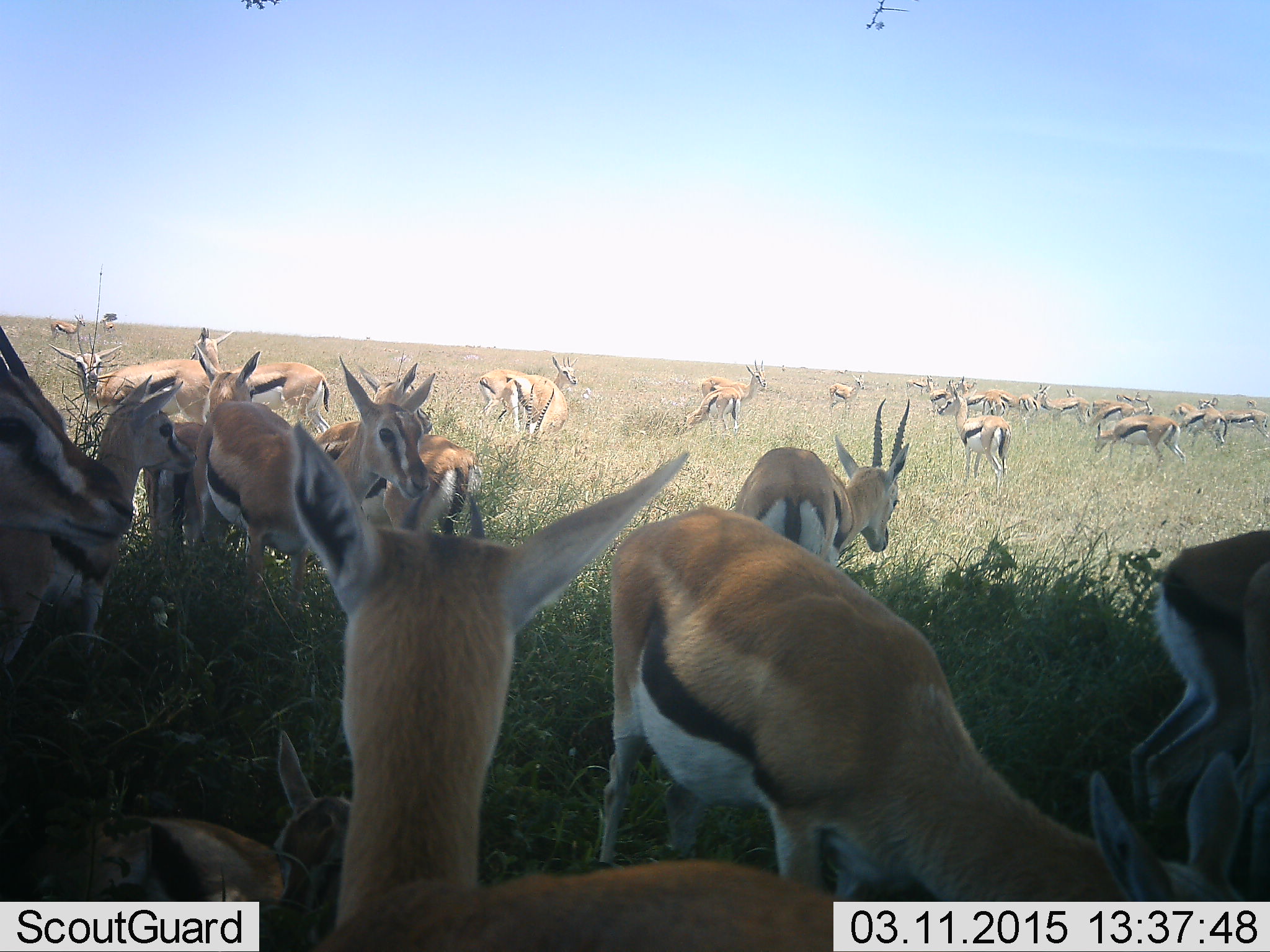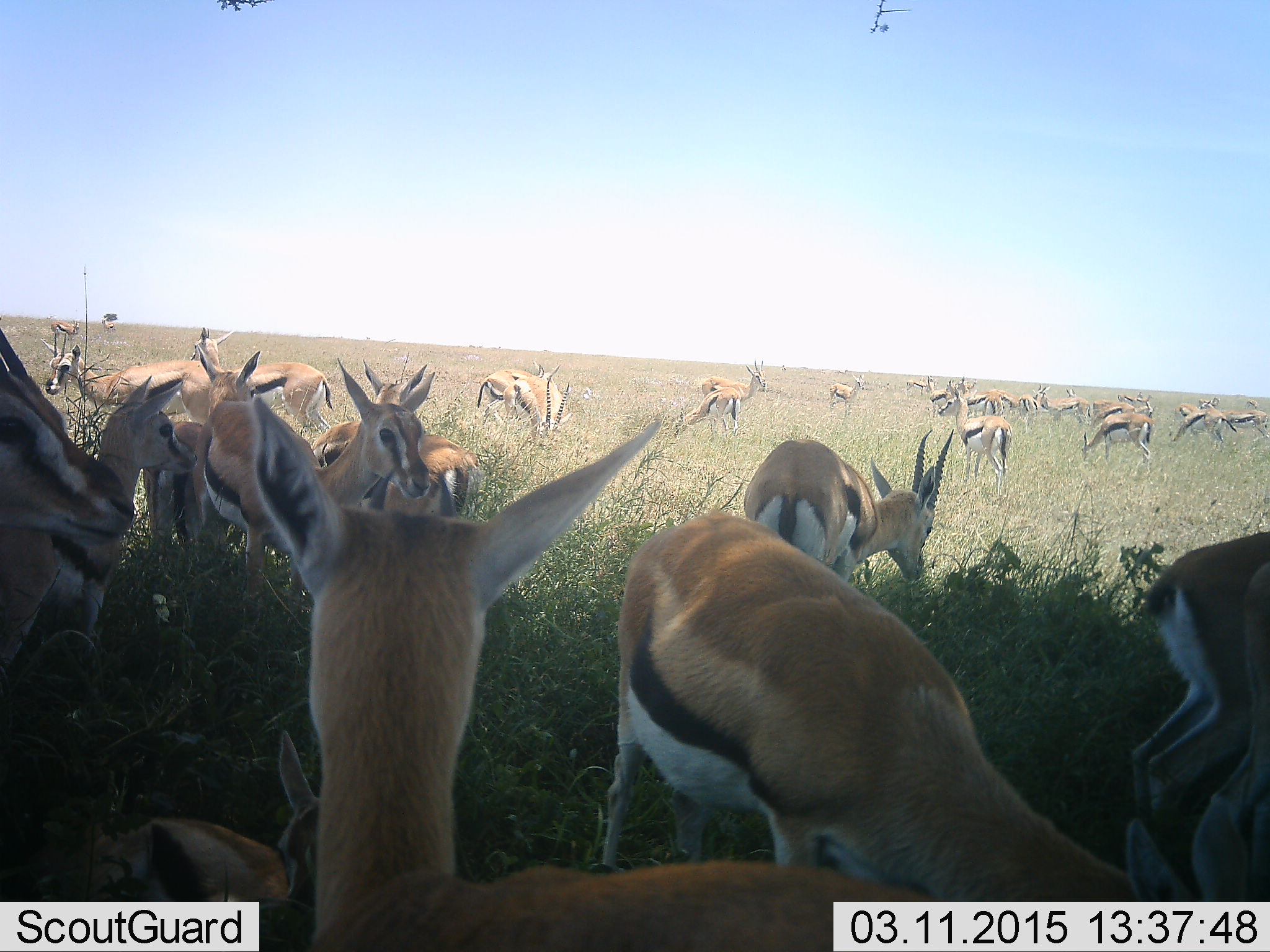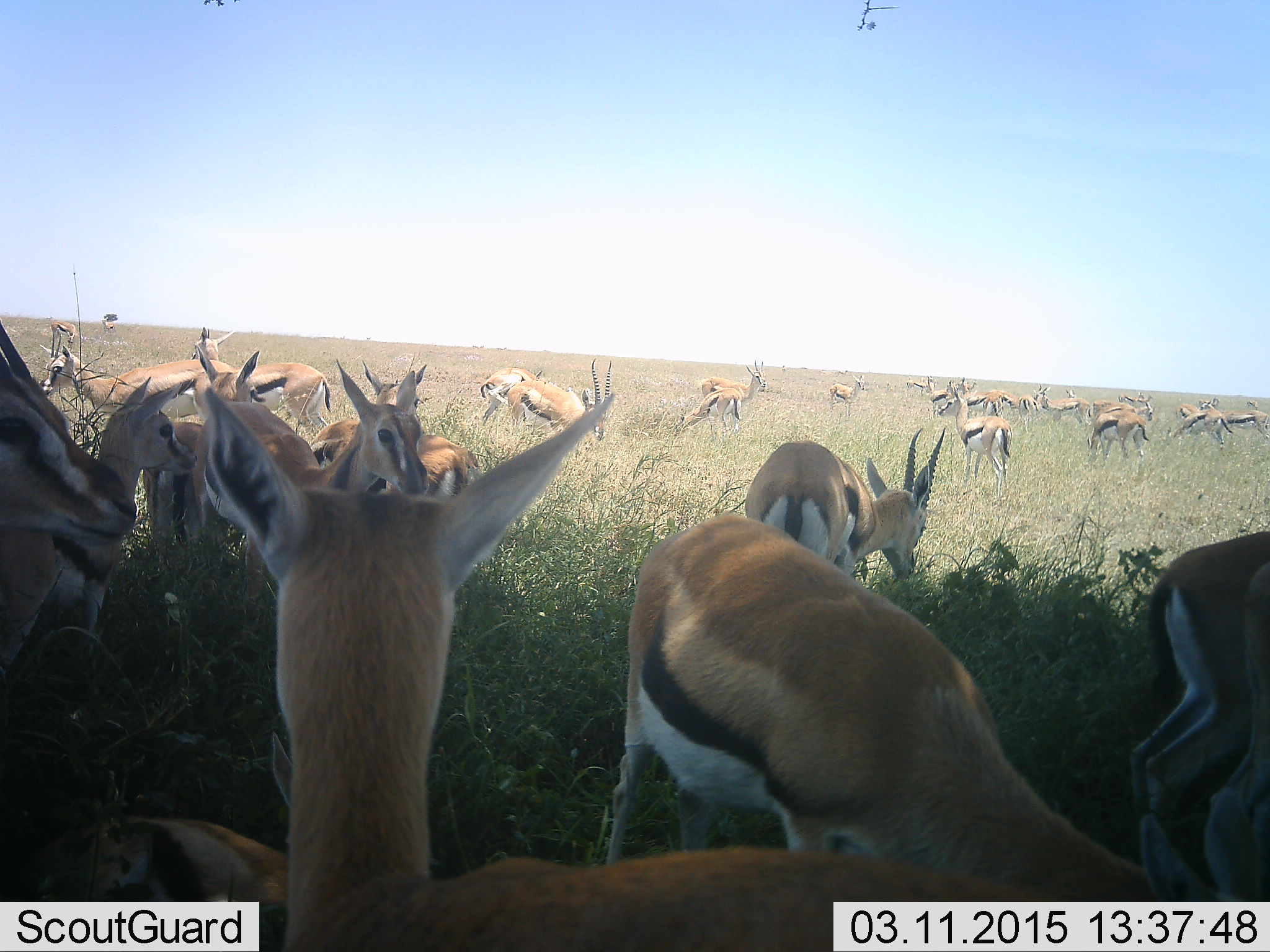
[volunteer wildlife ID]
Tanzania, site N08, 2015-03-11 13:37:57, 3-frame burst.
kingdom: Animalia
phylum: Chordata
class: Mammalia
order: Artiodactyla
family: Bovidae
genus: Eudorcas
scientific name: Eudorcas thomsonii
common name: thomson's gazelle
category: gazellethomsons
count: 11-50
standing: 70%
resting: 40%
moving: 30%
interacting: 10%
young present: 10%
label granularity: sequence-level